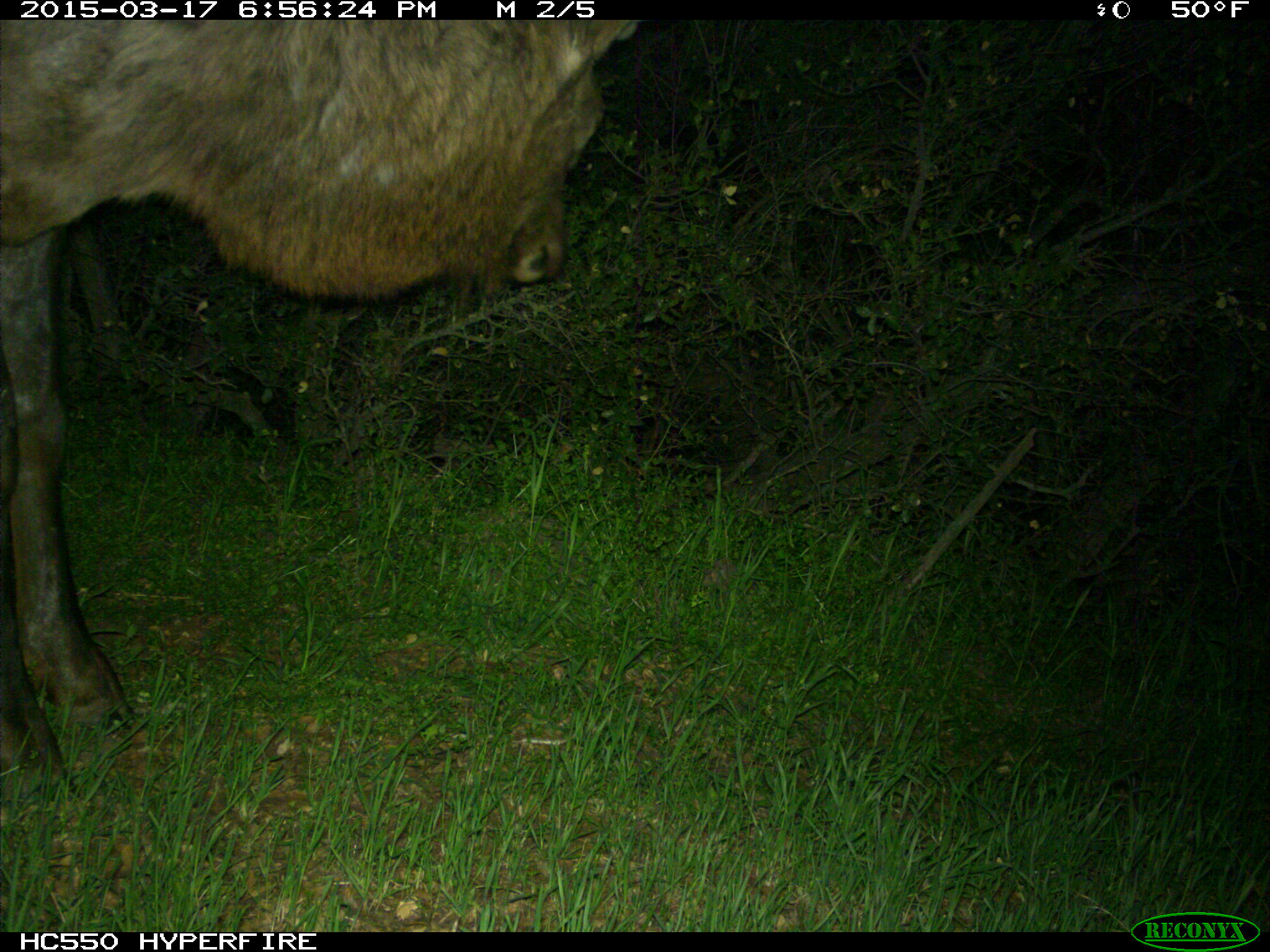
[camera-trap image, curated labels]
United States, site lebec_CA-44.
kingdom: Animalia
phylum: Chordata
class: Mammalia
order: Artiodactyla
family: Cervidae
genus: Cervus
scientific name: Cervus canadensis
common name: elk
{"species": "Cervus canadensis (elk)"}